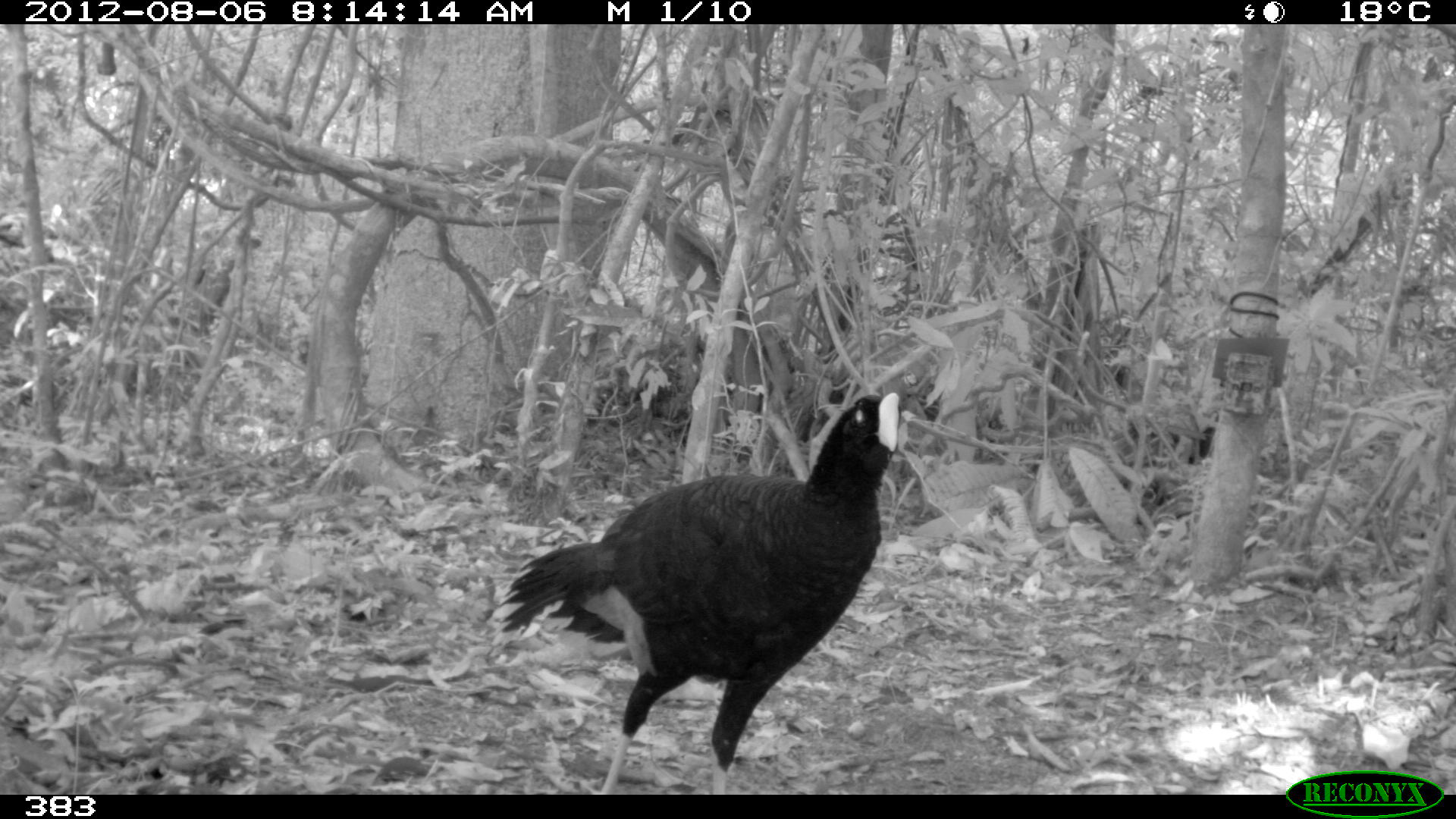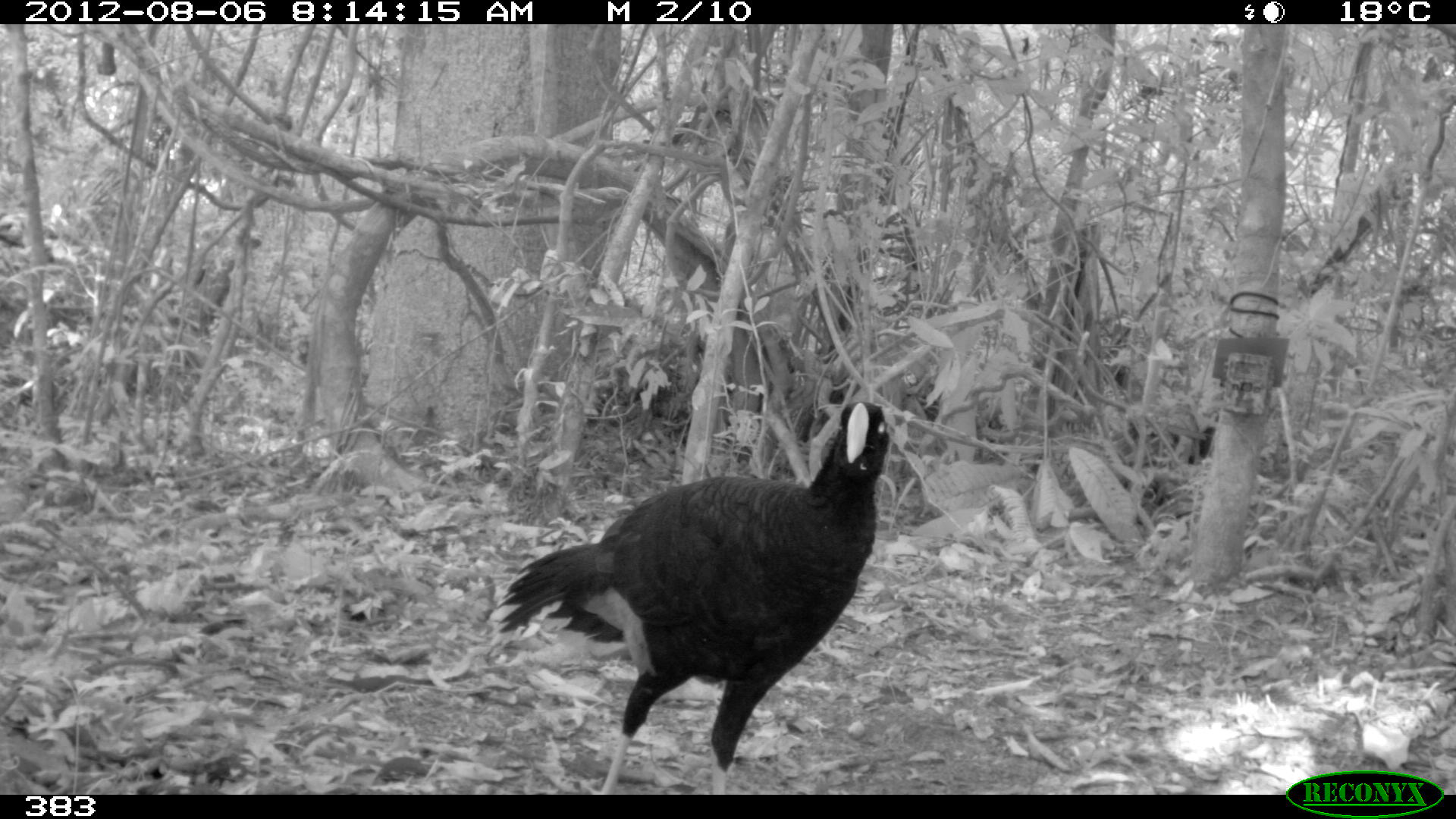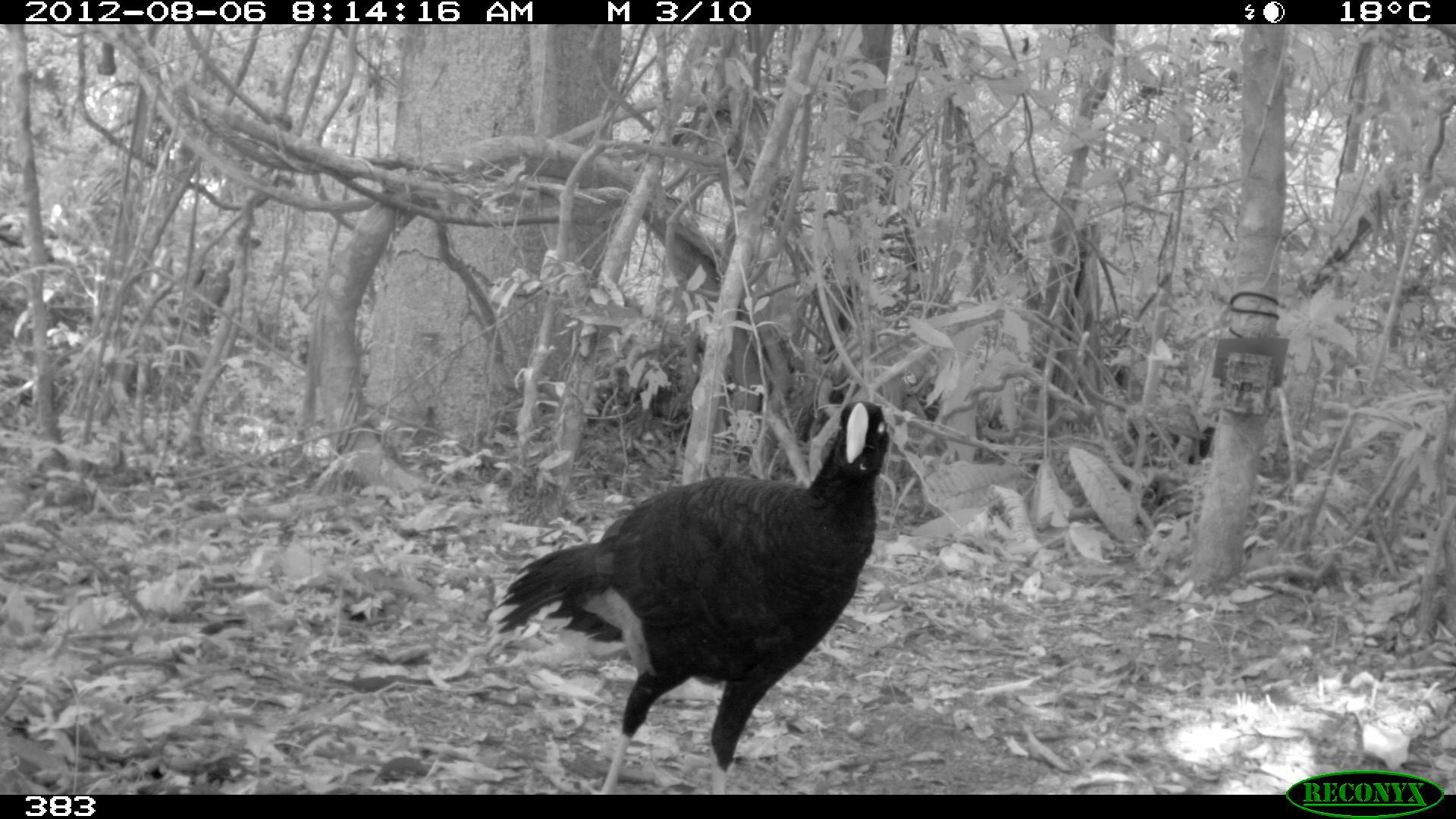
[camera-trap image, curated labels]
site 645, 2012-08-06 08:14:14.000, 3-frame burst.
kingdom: Animalia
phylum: Chordata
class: Aves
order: Galliformes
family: Cracidae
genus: Mitu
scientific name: Mitu tuberosum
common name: razor-billed curassow